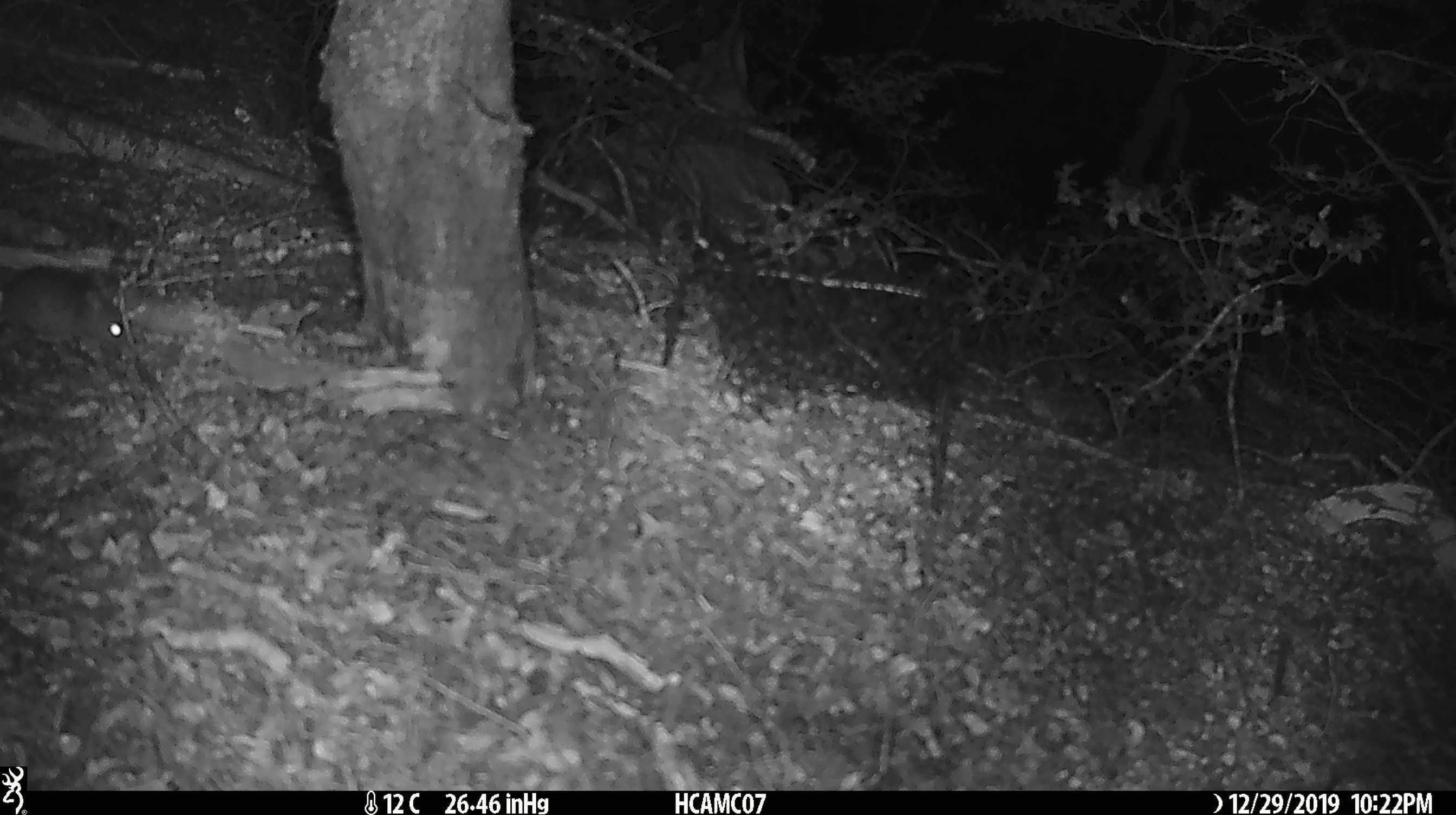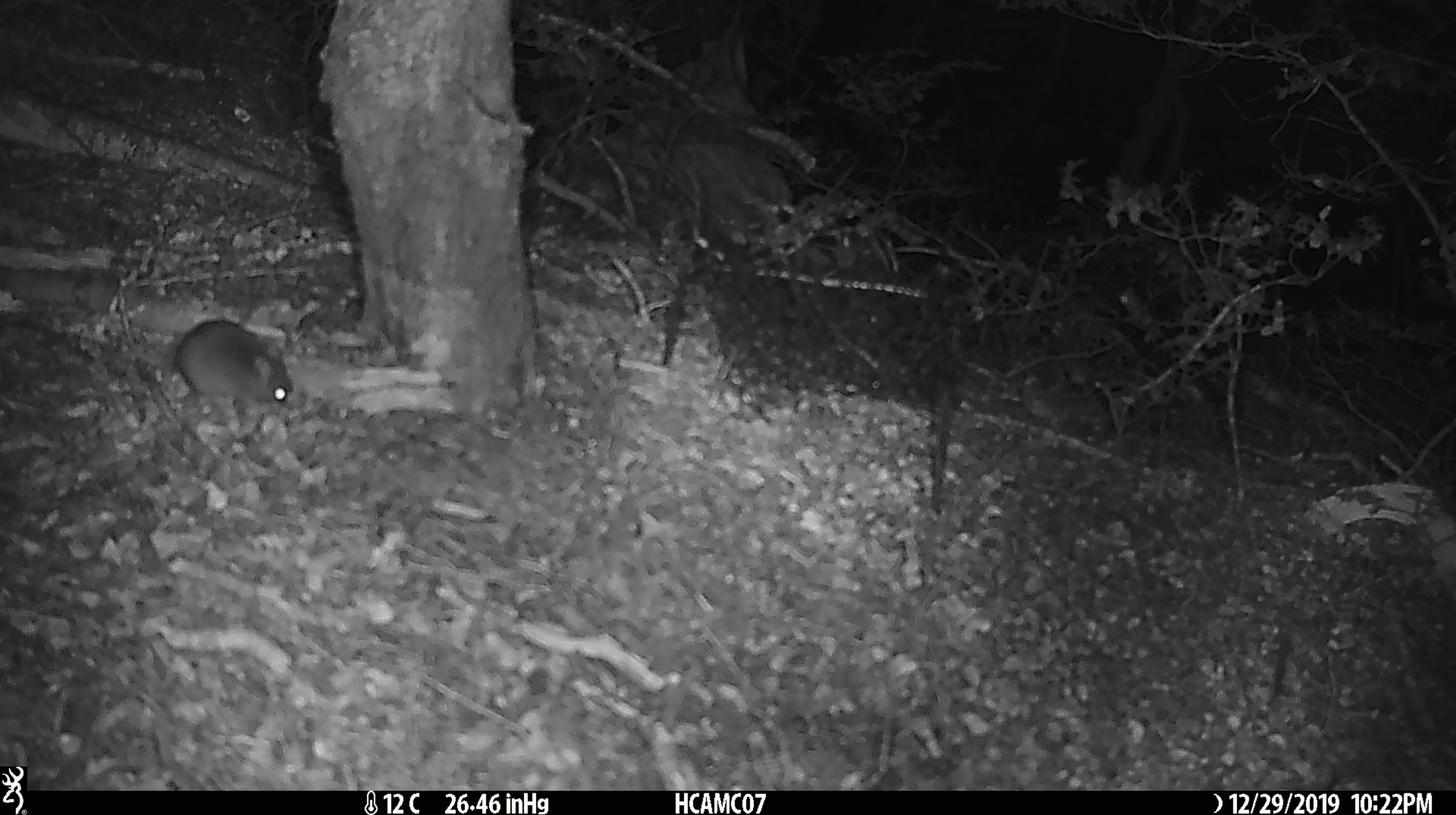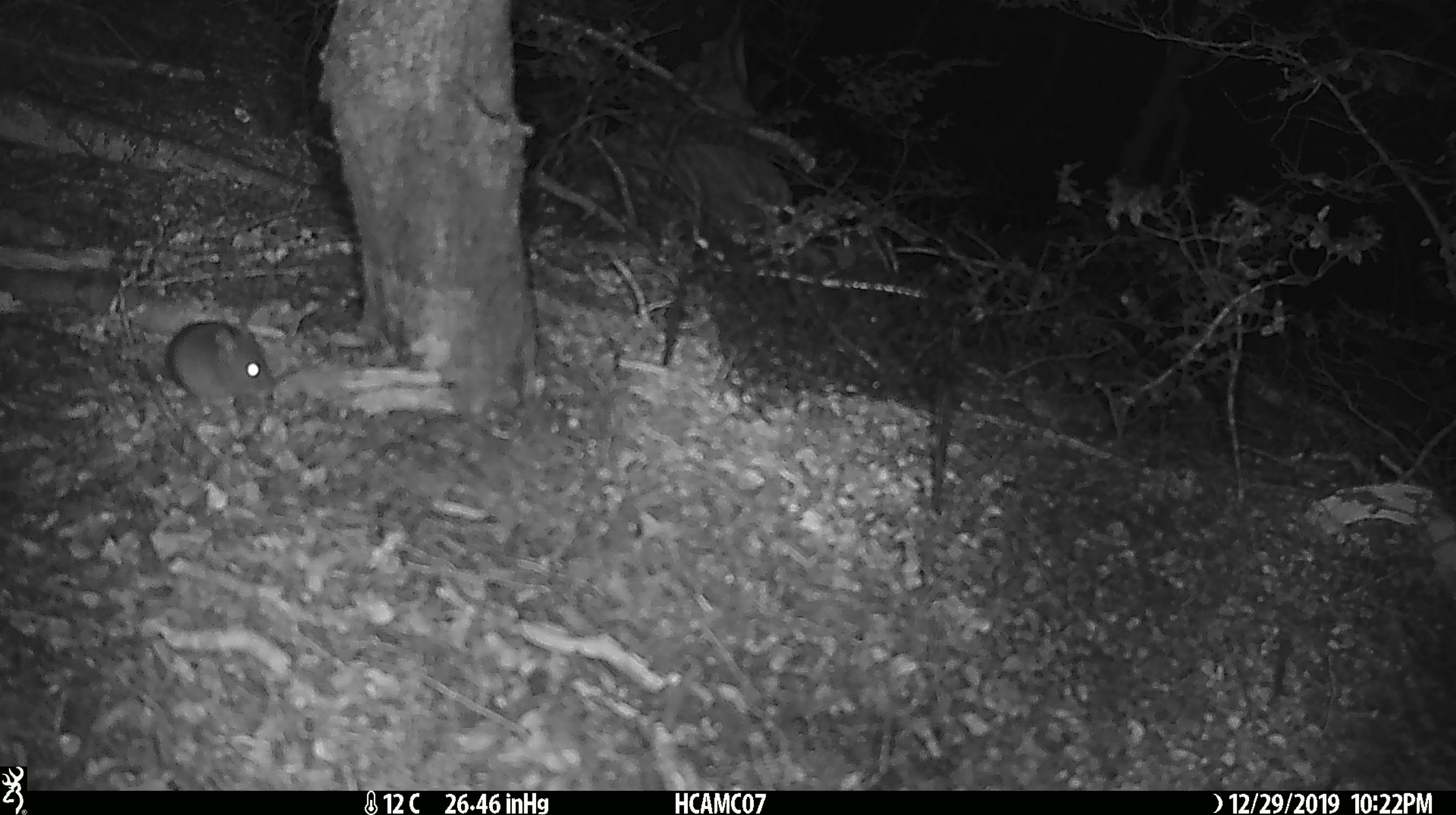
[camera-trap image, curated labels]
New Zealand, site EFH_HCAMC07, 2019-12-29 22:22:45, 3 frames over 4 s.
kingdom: Animalia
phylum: Chordata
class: Mammalia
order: Rodentia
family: Muridae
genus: Mus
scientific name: Mus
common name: mouse